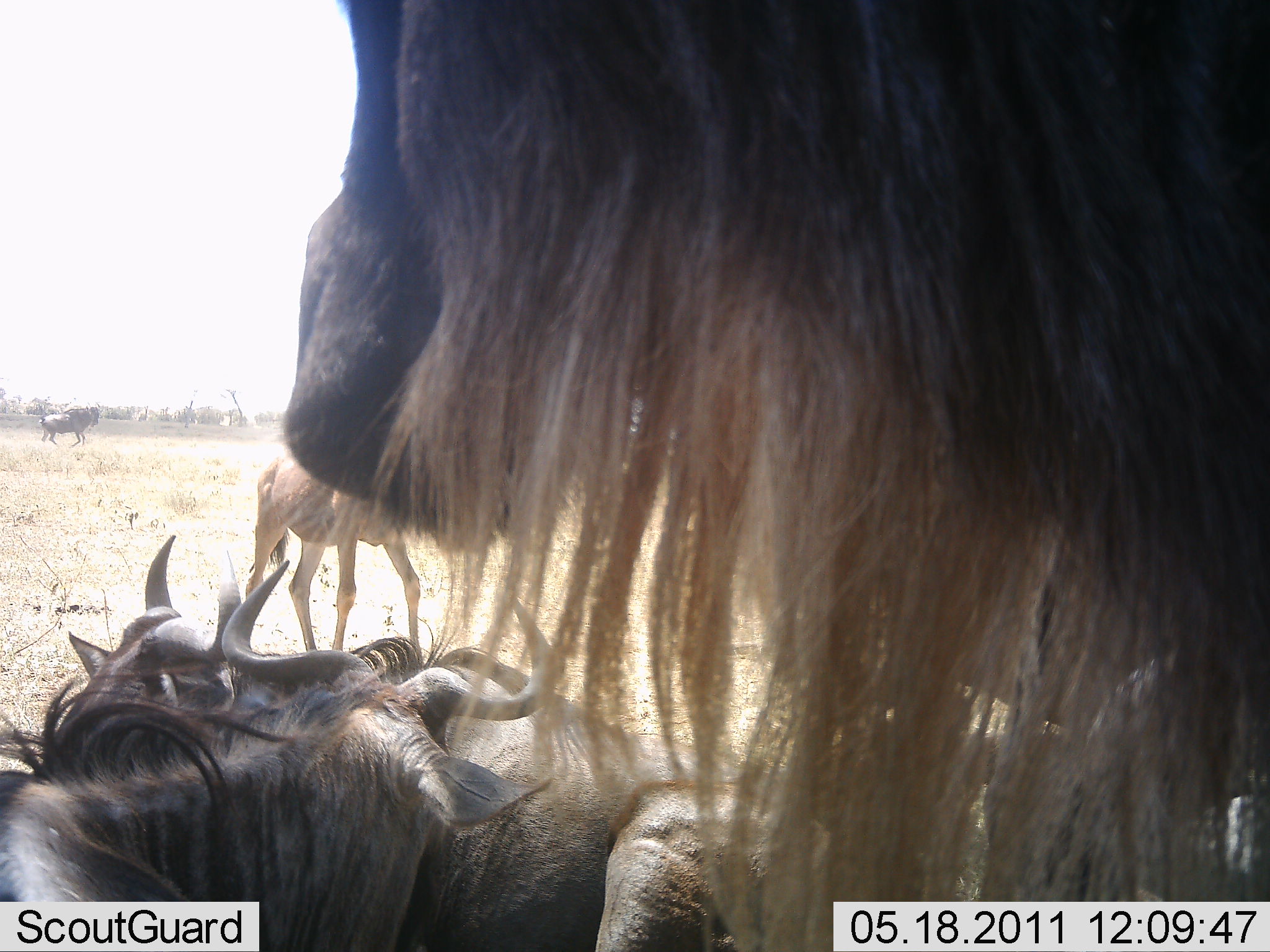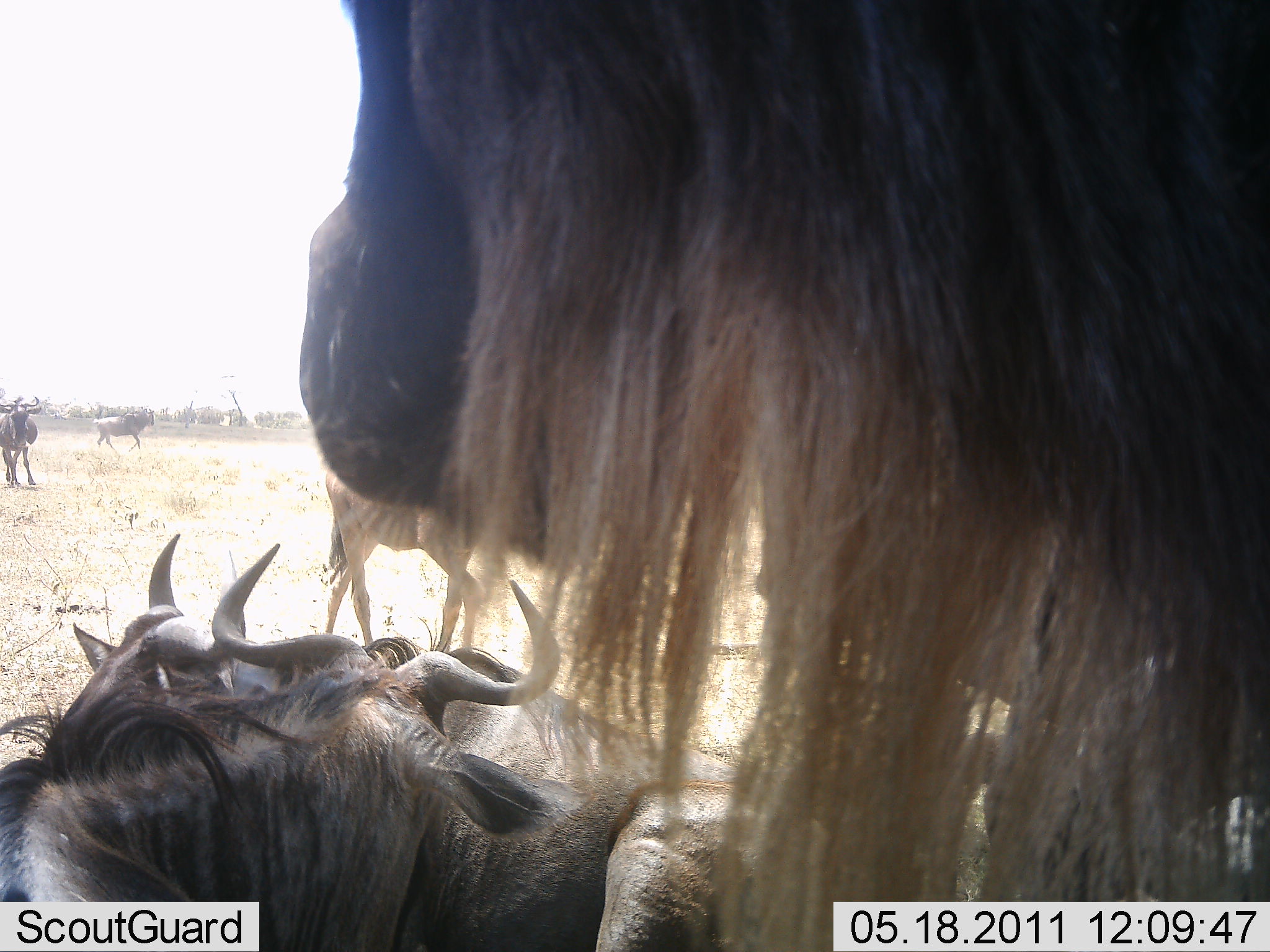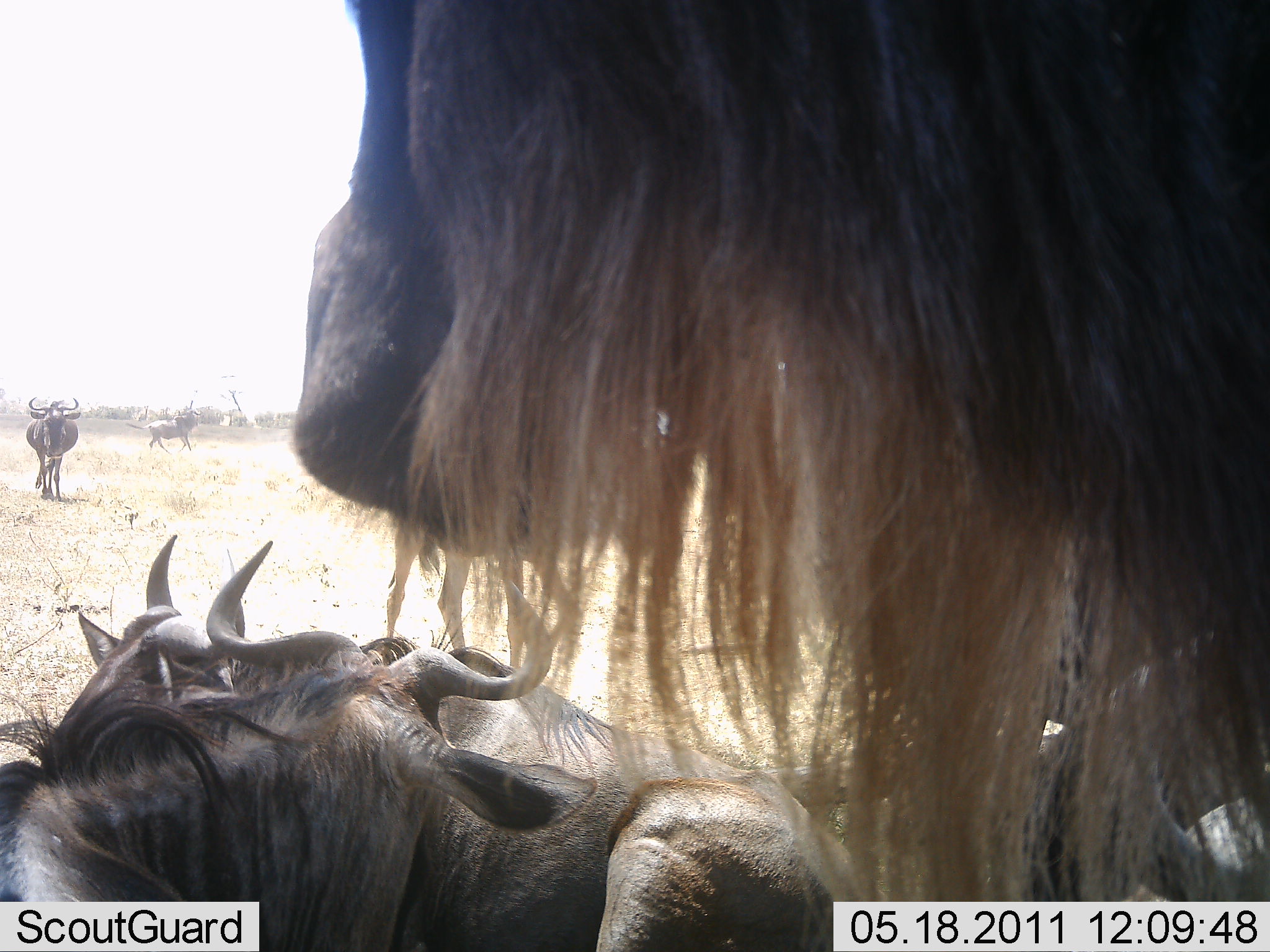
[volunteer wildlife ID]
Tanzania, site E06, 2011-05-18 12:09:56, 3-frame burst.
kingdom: Animalia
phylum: Chordata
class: Mammalia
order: Artiodactyla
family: Bovidae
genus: Connochaetes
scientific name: Connochaetes taurinus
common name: blue wildebeest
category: wildebeest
Wildebeest (blue wildebeest) (Connochaetes taurinus), count 6. Behavior (volunteer vote fractions): standing 67%, resting 83%, moving 75%, interacting 33%. Young present (vote fraction): 8%. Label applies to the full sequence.